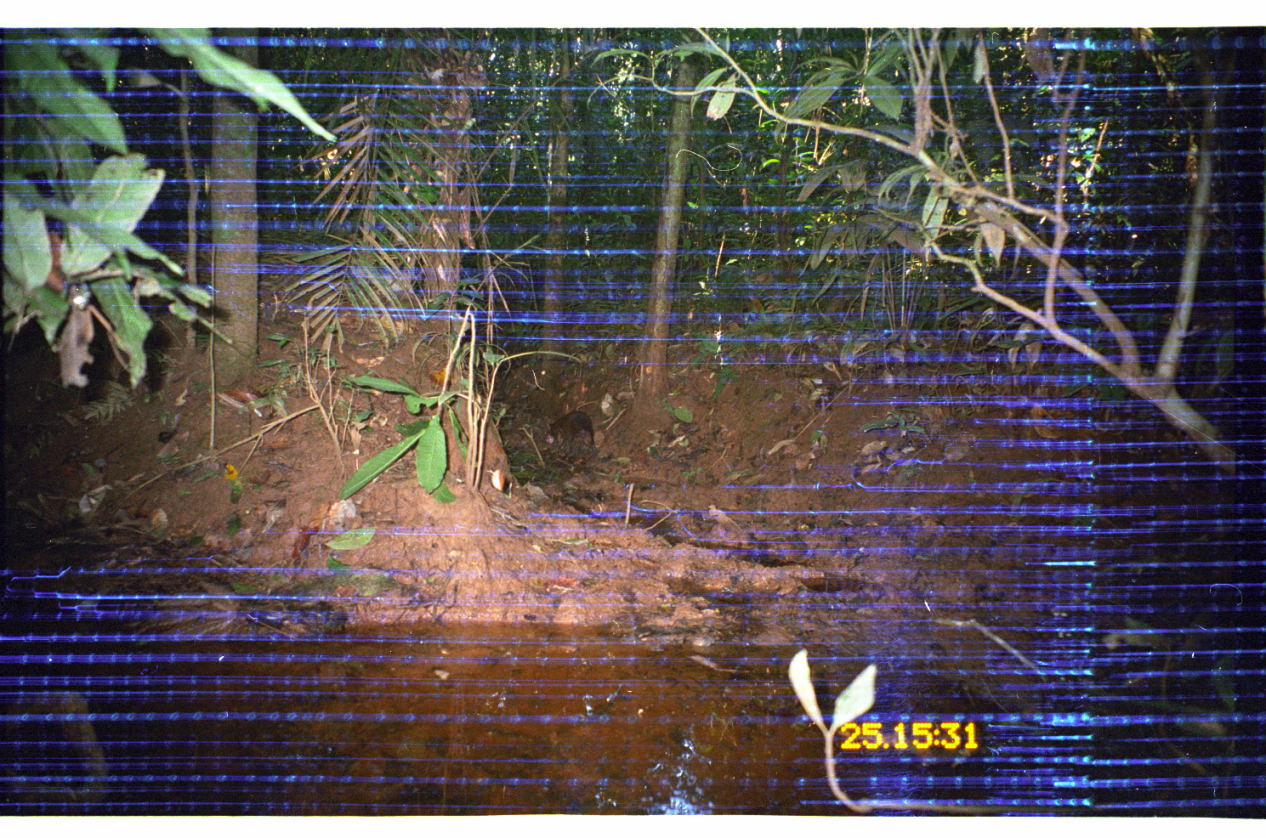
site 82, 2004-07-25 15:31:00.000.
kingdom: Animalia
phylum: Chordata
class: Mammalia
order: Rodentia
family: Cuniculidae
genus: Cuniculus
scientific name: Cuniculus paca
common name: spotted paca